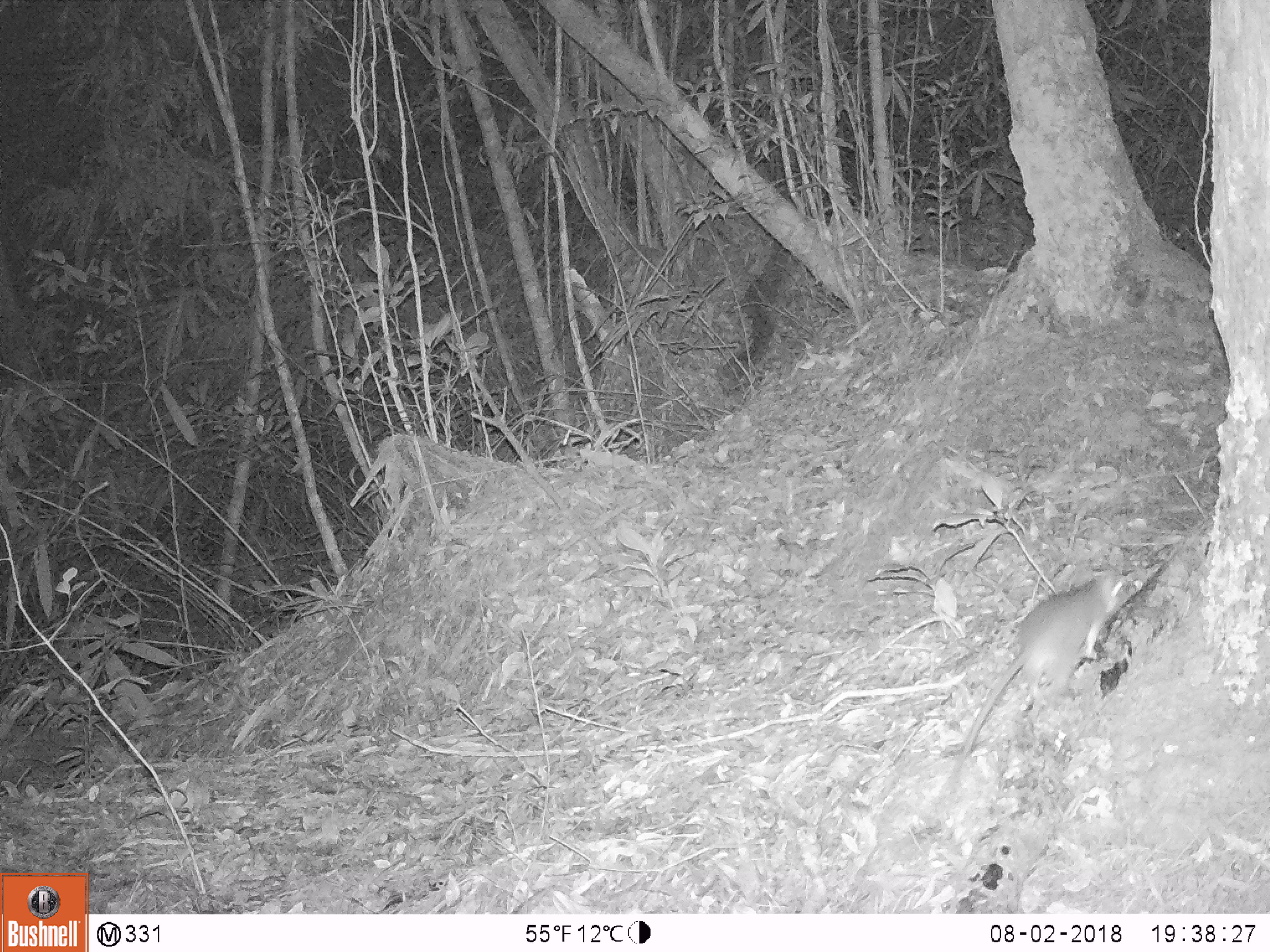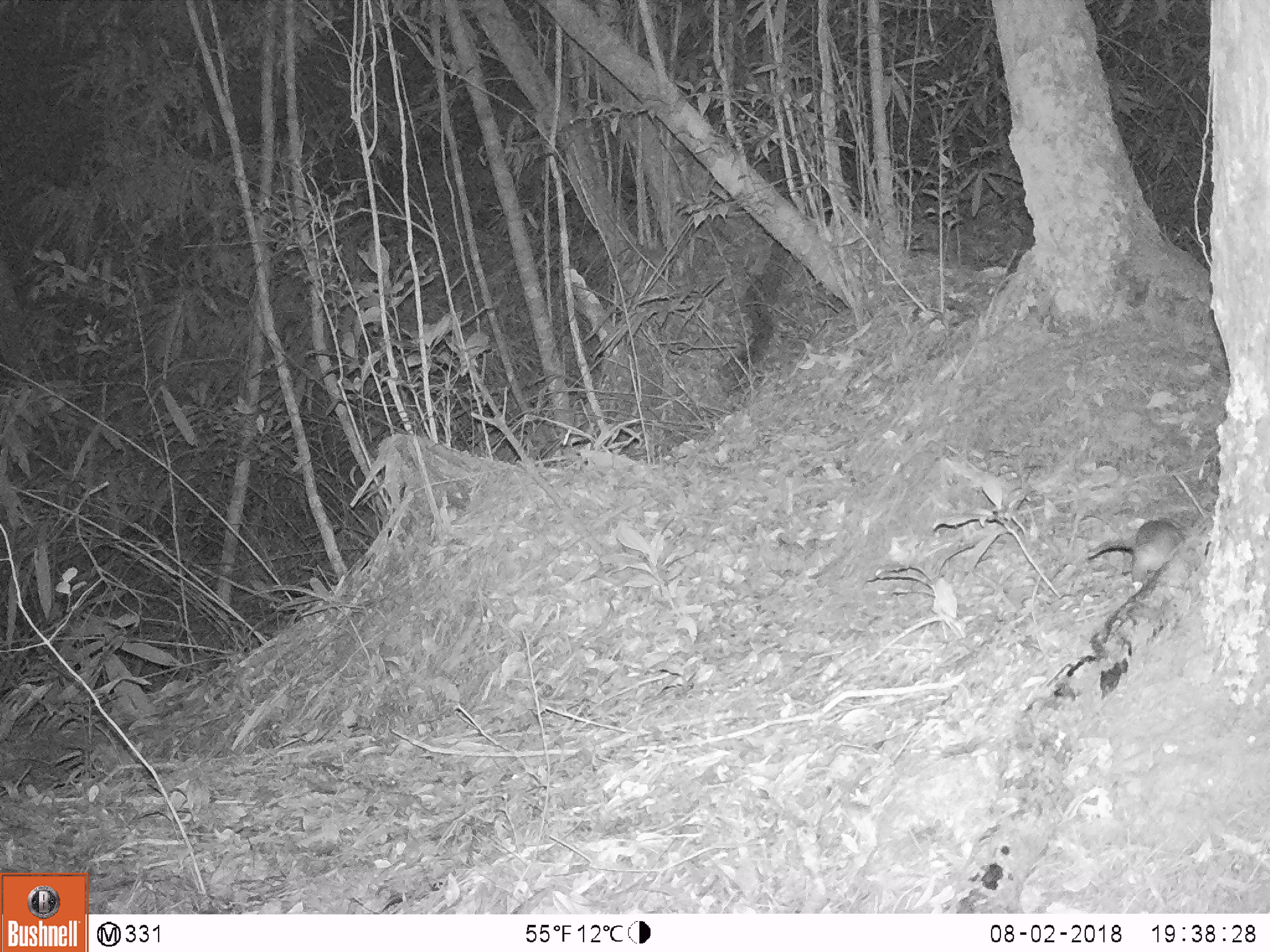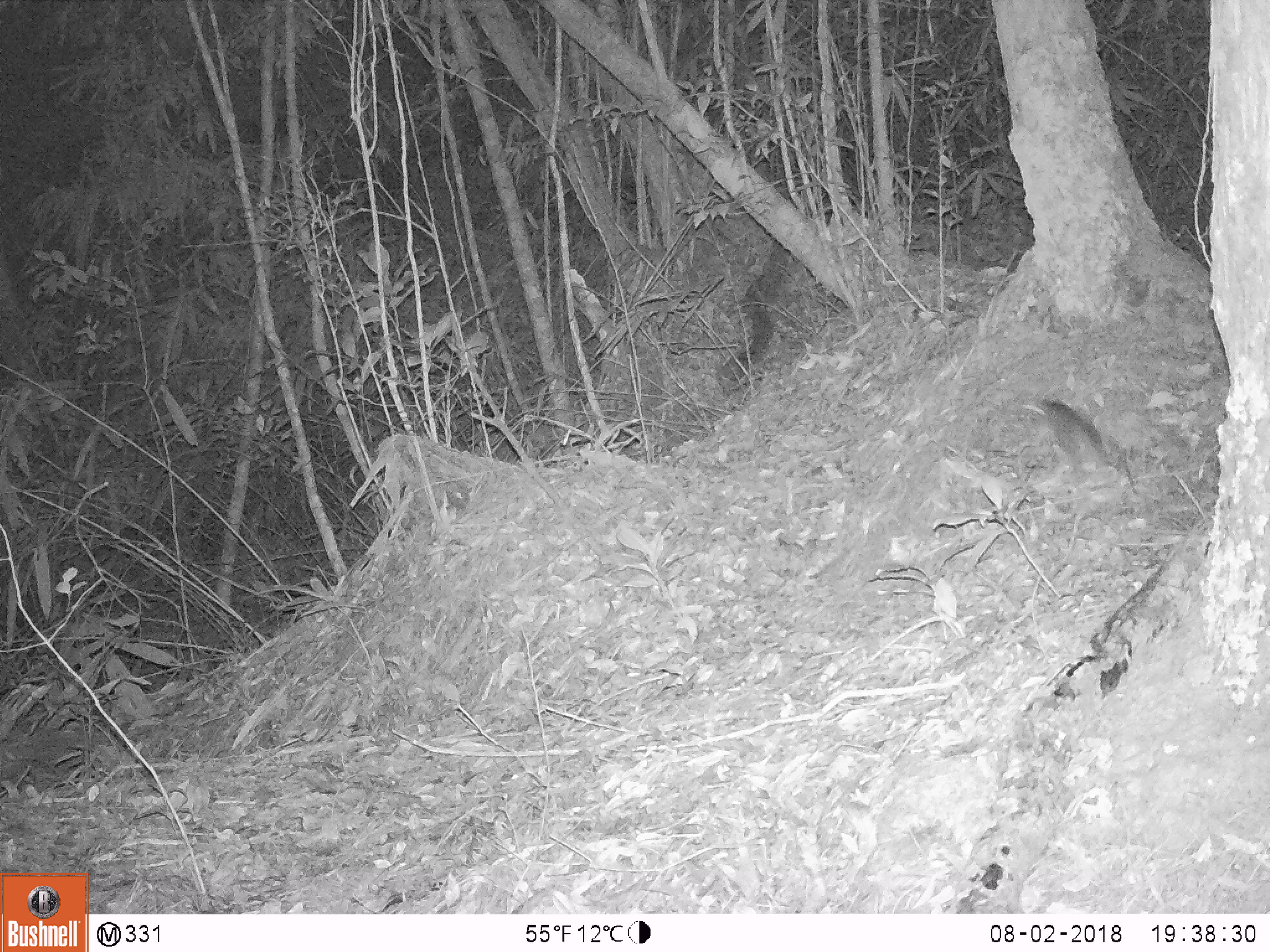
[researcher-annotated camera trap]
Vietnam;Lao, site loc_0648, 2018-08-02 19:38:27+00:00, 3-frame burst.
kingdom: Animalia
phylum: Chordata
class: Mammalia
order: Rodentia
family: Muridae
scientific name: Muridae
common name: old-world mice and rats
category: unidentified murid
Unidentified murid (old-world mice and rats) (Muridae). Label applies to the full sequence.